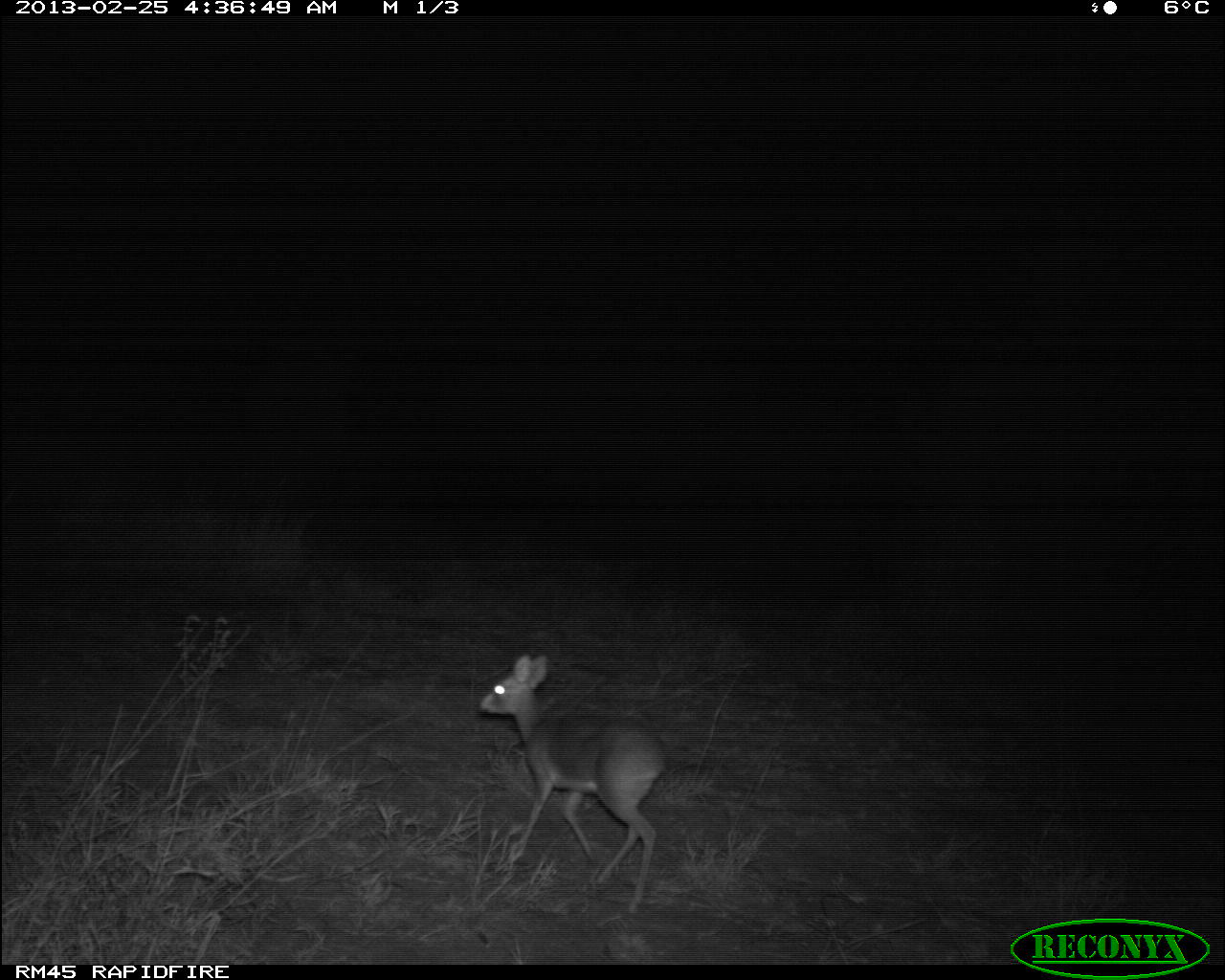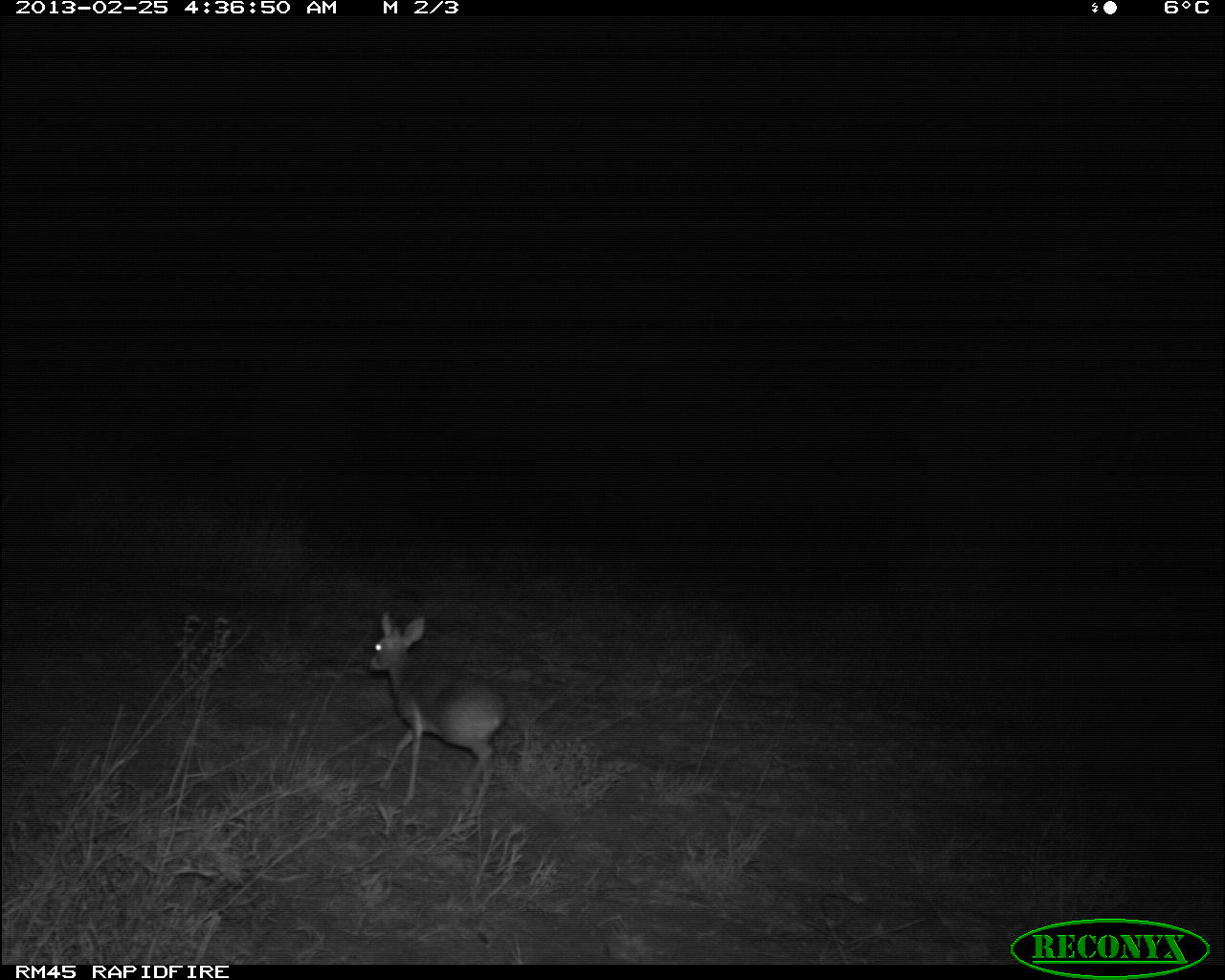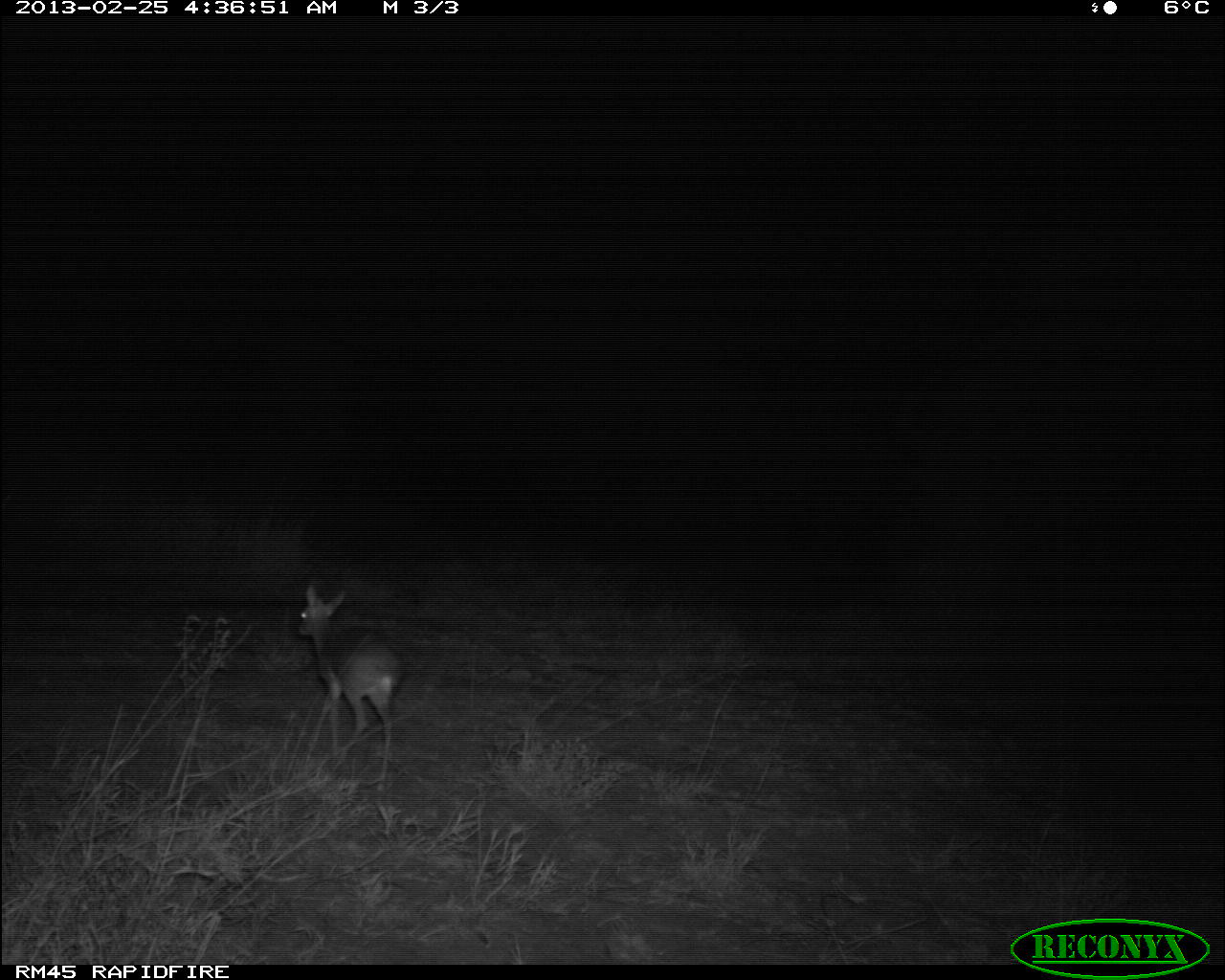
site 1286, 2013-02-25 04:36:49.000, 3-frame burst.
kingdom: Animalia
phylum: Chordata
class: Mammalia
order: Artiodactyla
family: Bovidae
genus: Madoqua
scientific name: Madoqua guentheri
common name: günther's dik-dik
Madoqua guentheri (günther's dik-dik), count 1.